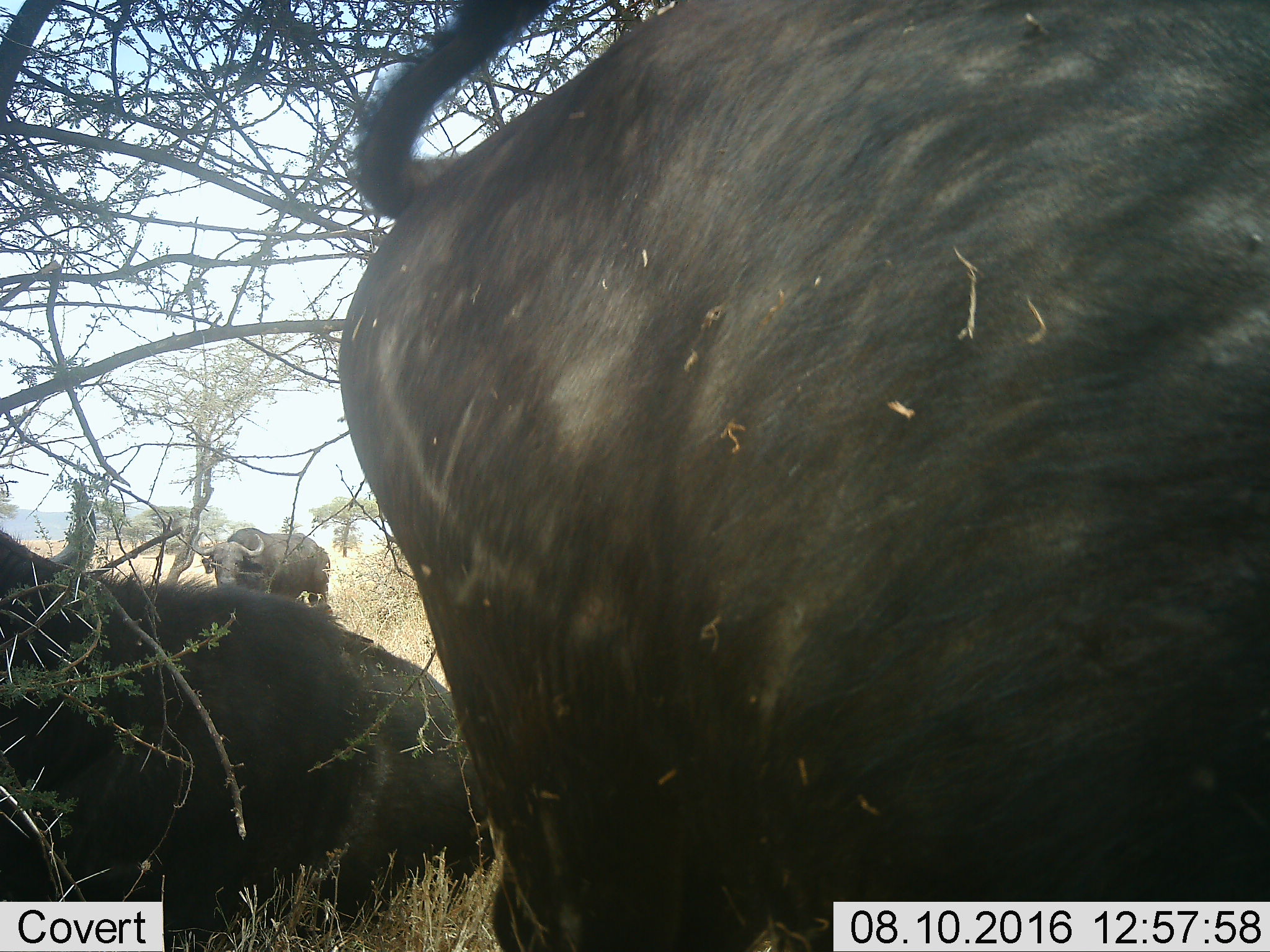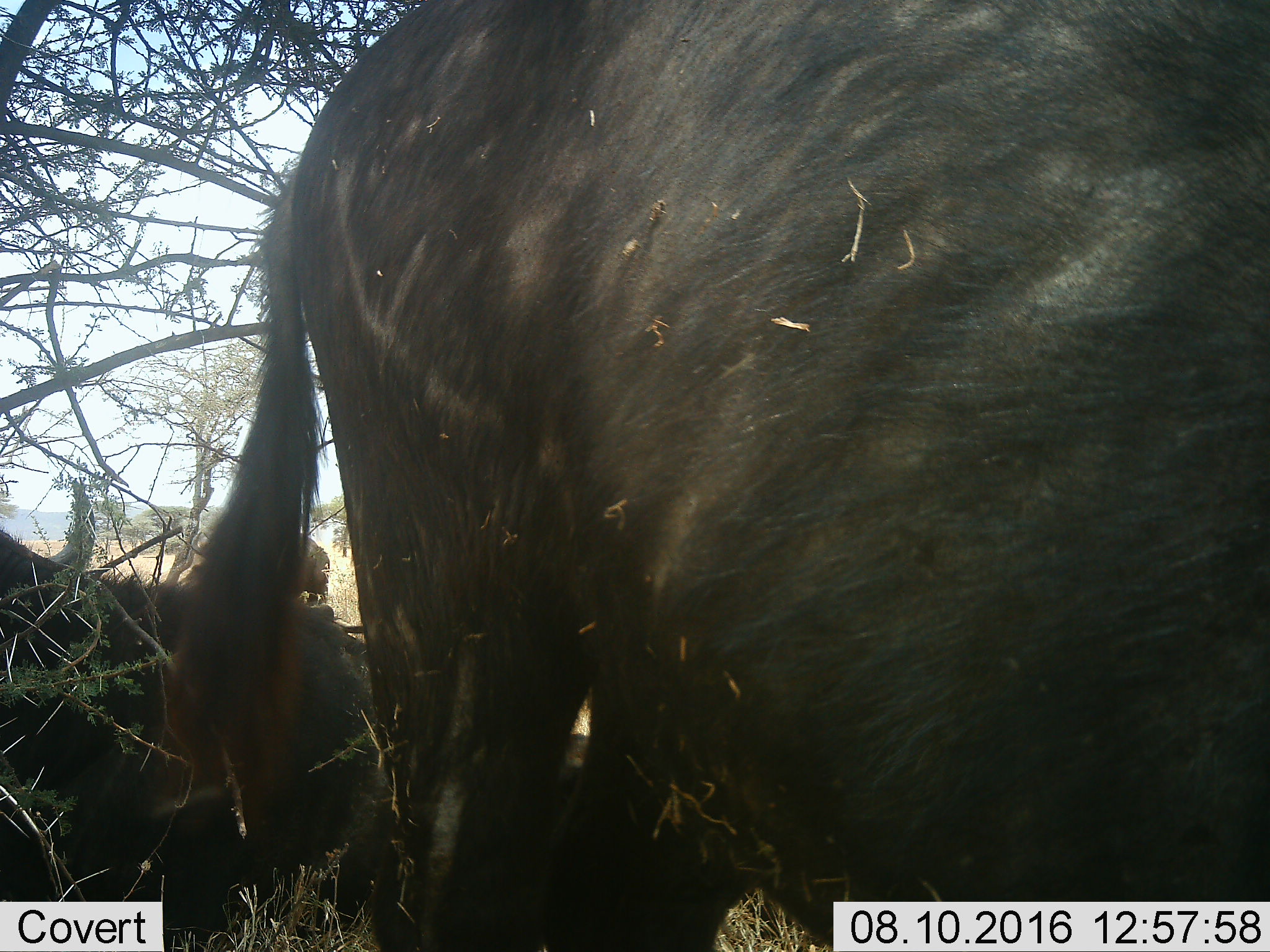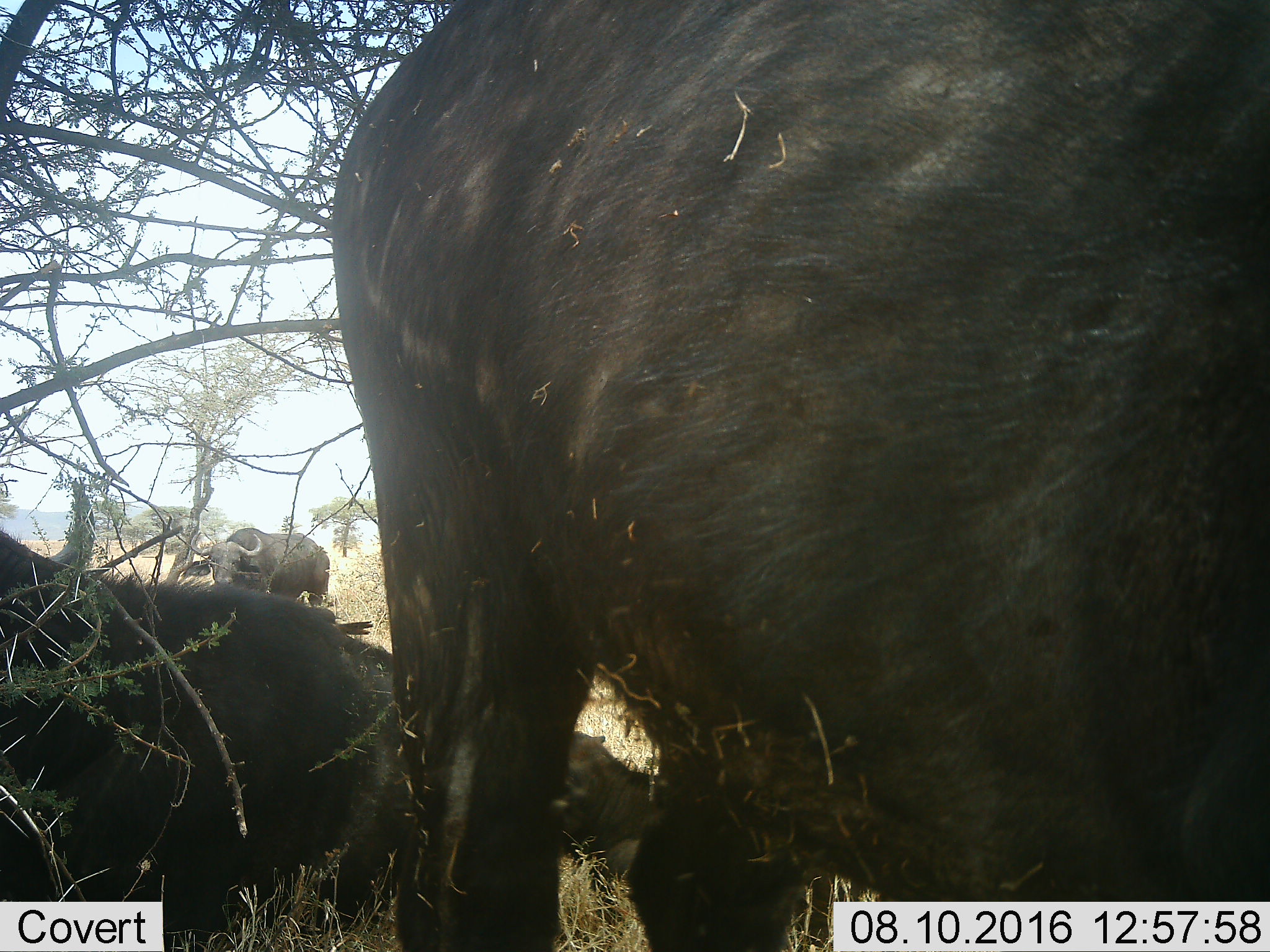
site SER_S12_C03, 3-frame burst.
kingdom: Animalia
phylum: Chordata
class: Mammalia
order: Artiodactyla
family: Bovidae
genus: Syncerus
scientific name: Syncerus caffer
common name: african buffalo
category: buffalo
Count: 3.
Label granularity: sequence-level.